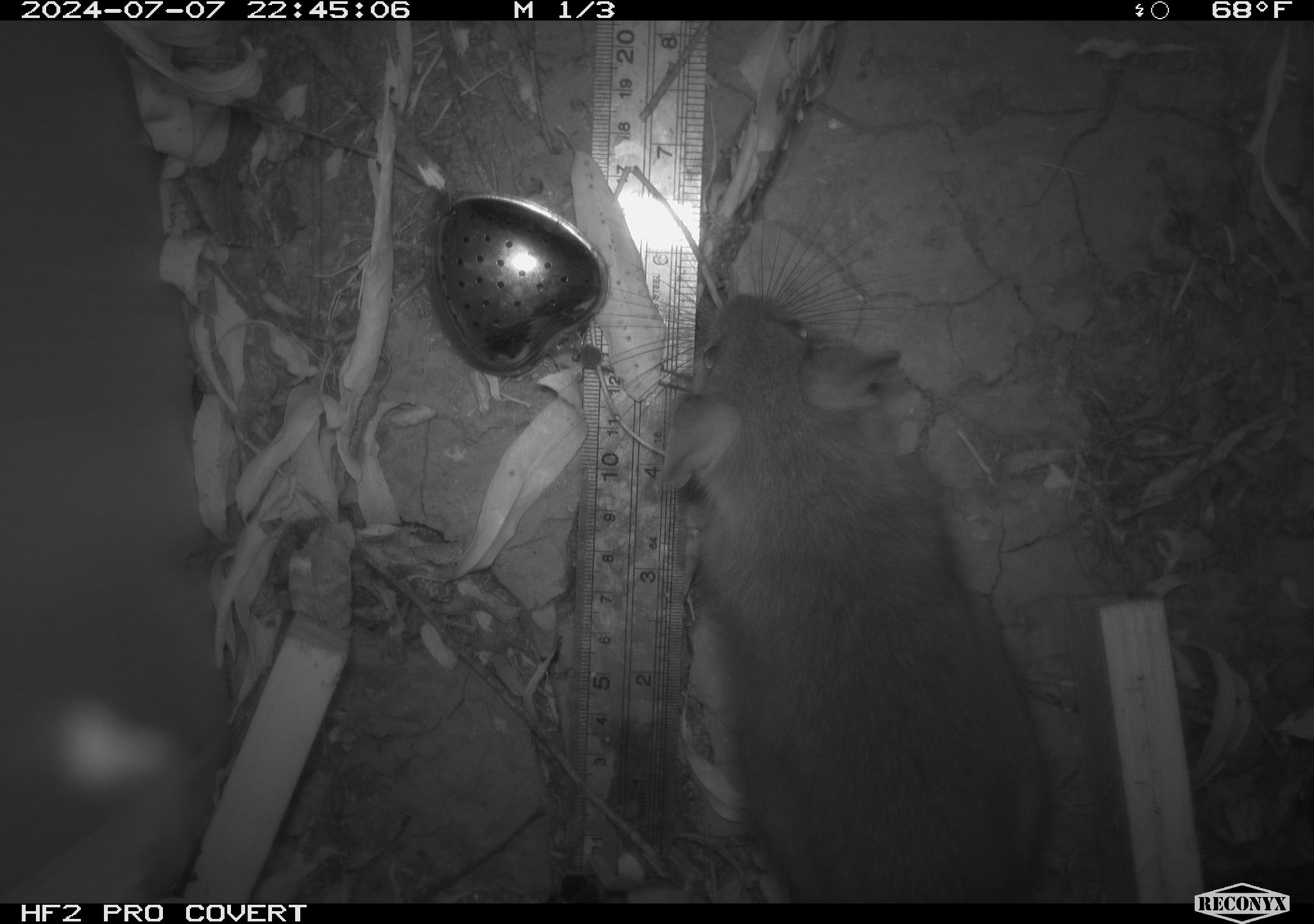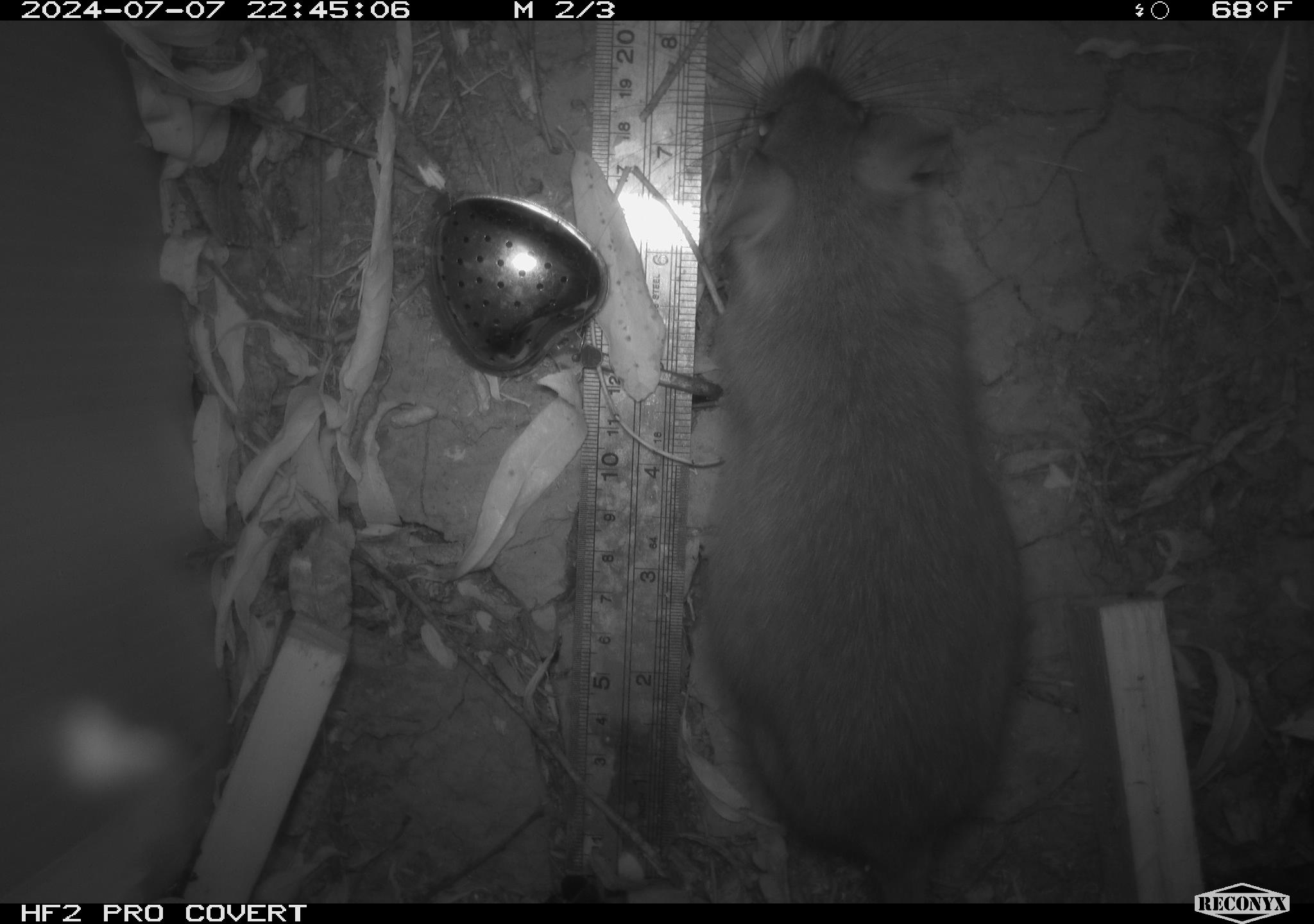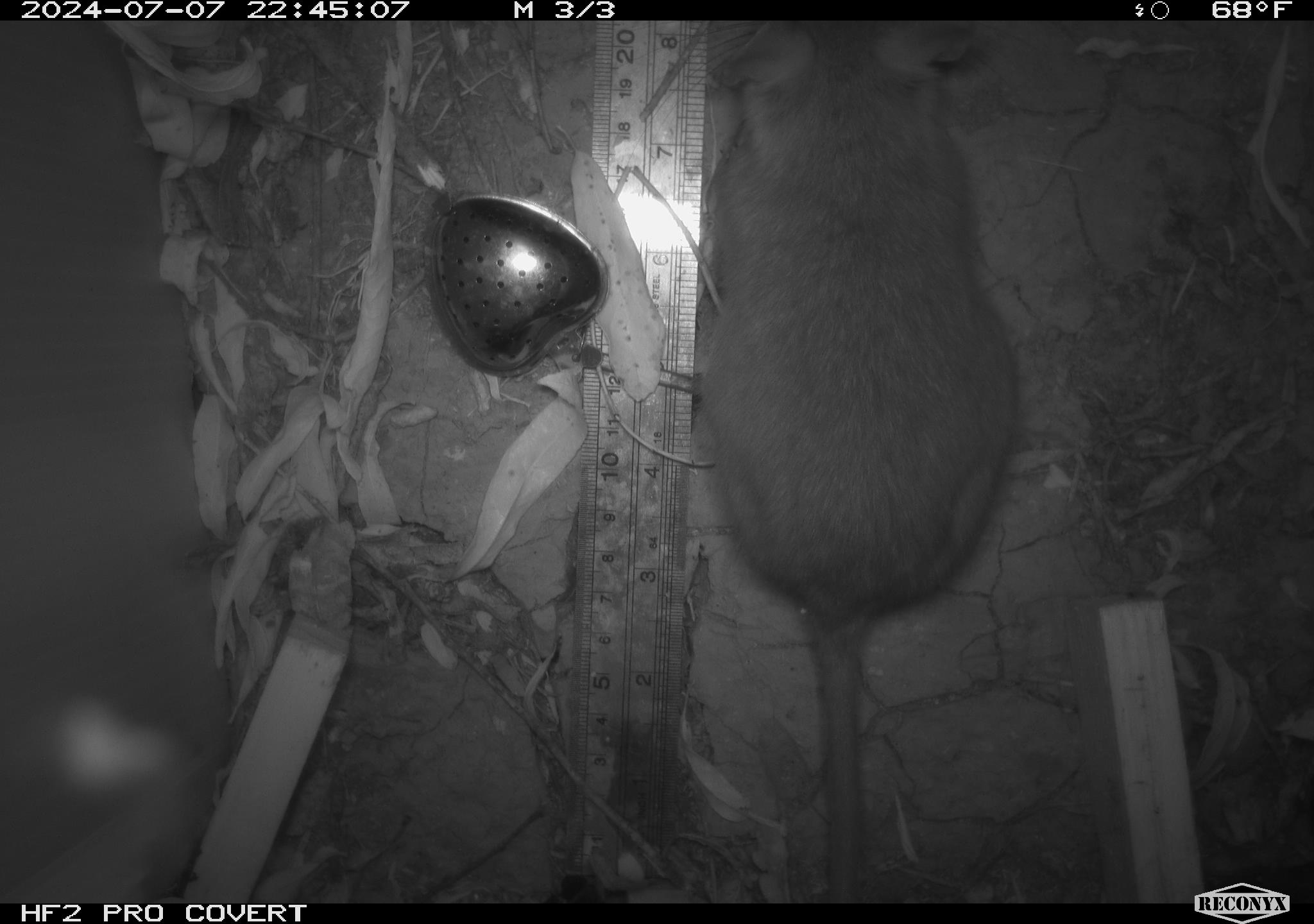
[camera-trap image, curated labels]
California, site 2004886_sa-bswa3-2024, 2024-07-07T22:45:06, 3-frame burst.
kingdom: Animalia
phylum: Chordata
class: Mammalia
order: Rodentia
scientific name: Rodentia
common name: woodrat or rat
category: woodrat or rat species